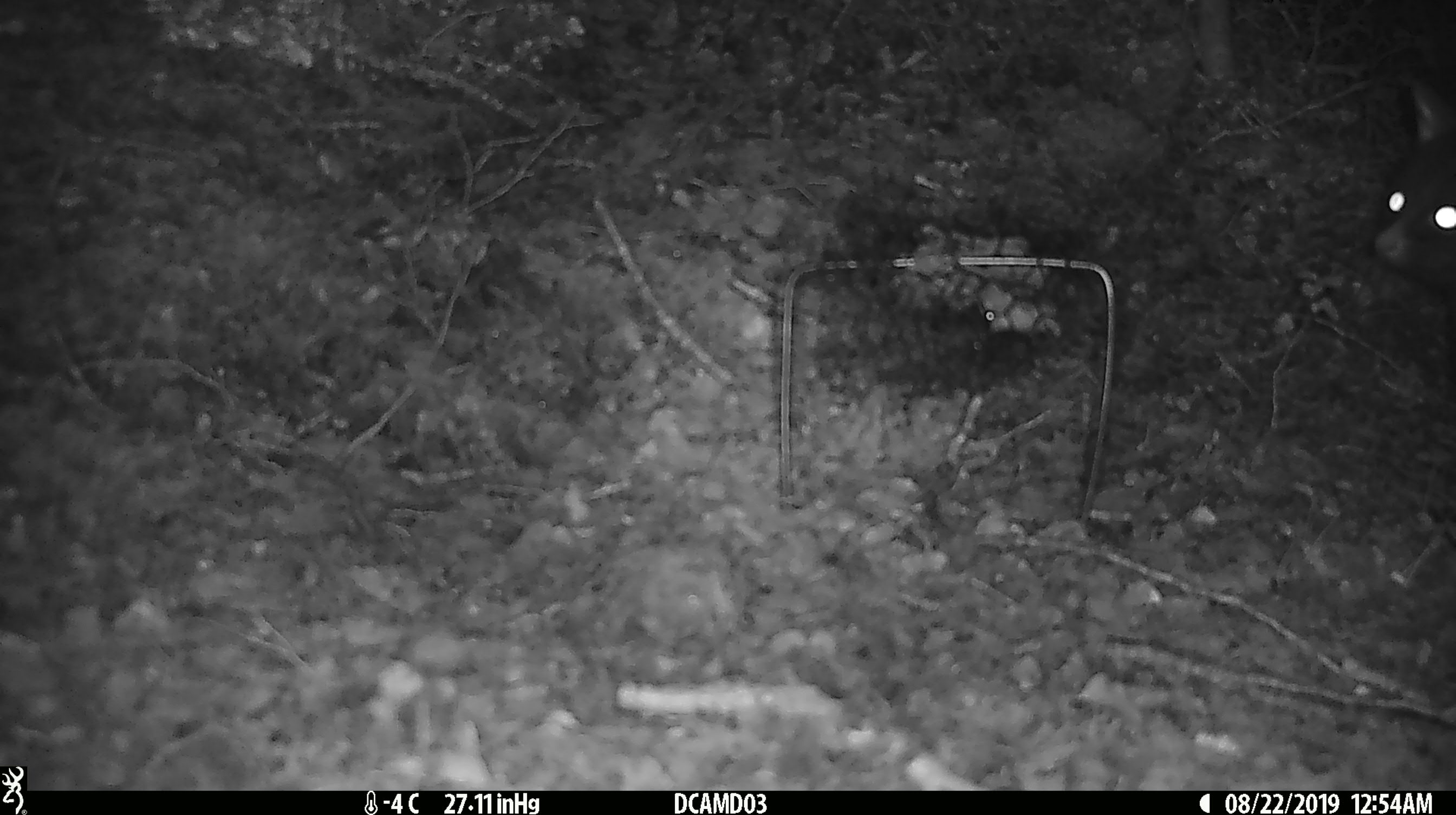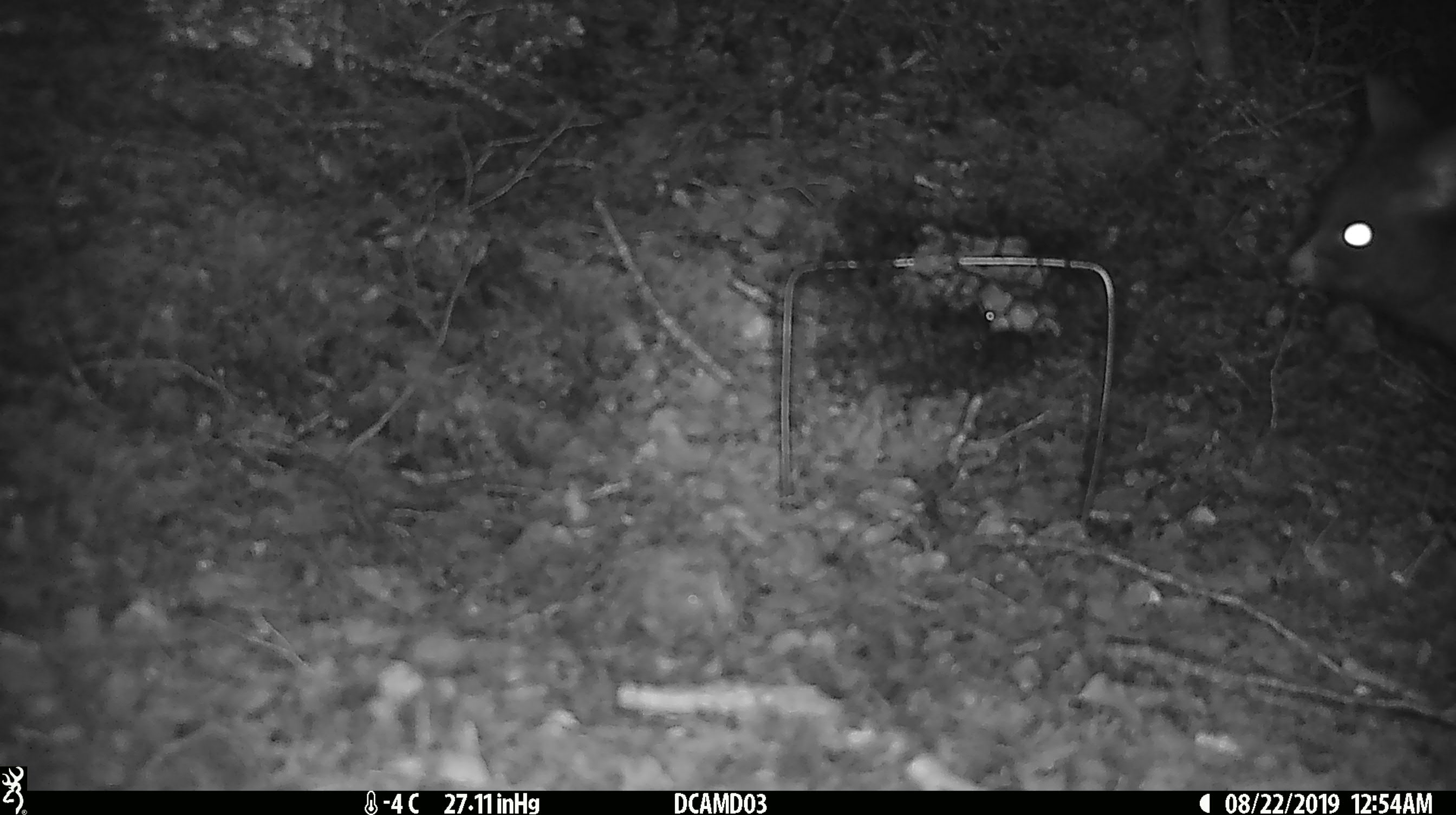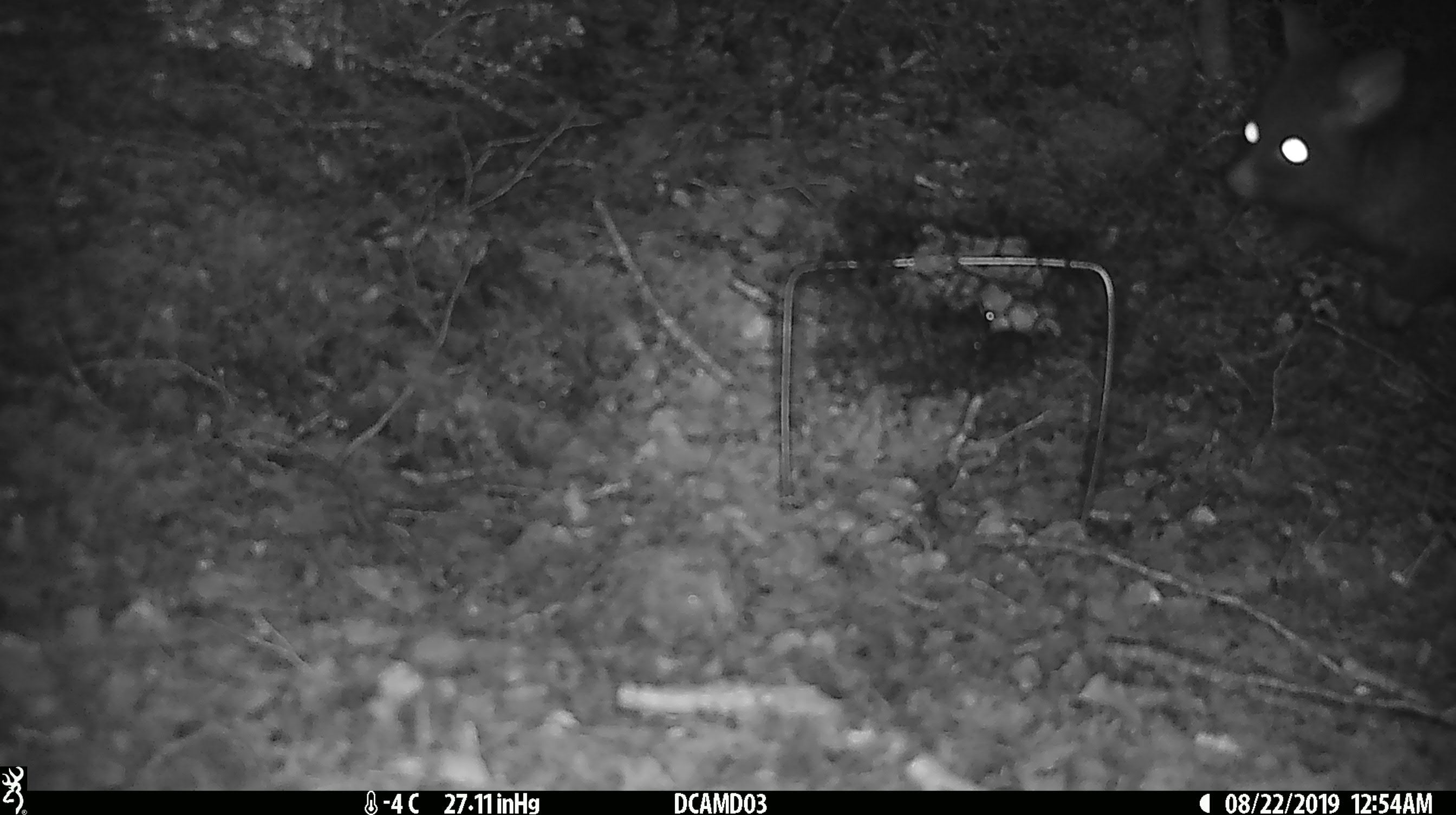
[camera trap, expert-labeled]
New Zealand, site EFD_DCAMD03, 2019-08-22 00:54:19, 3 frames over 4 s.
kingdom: Animalia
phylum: Chordata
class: Mammalia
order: Diprotodontia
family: Phalangeridae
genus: Trichosurus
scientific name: Trichosurus vulpecula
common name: common brushtail possum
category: possum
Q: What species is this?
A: Possum (common brushtail possum) (Trichosurus vulpecula).